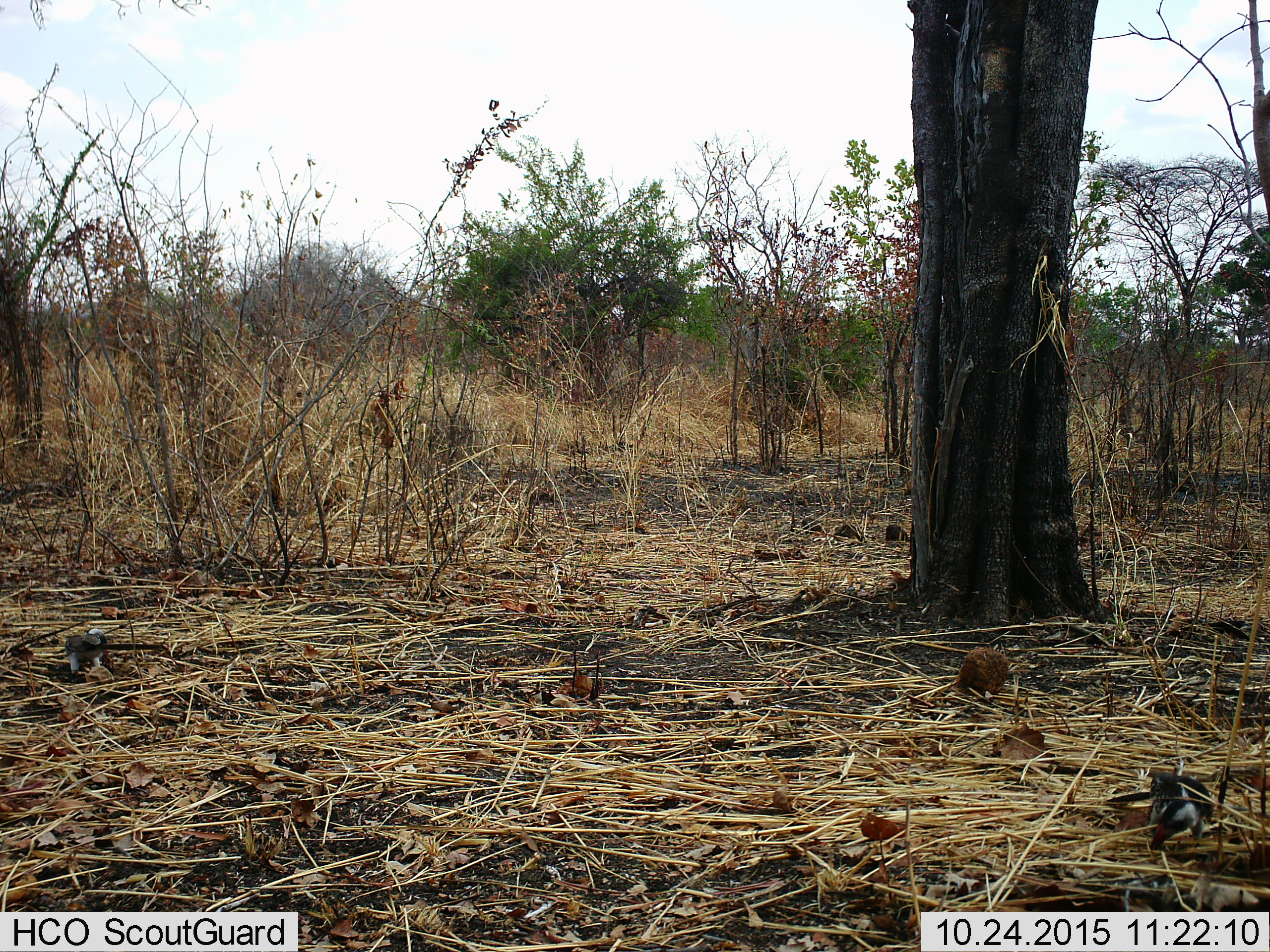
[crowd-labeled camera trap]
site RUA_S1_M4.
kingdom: Animalia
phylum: Chordata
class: Aves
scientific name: Aves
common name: bird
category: birdother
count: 2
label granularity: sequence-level